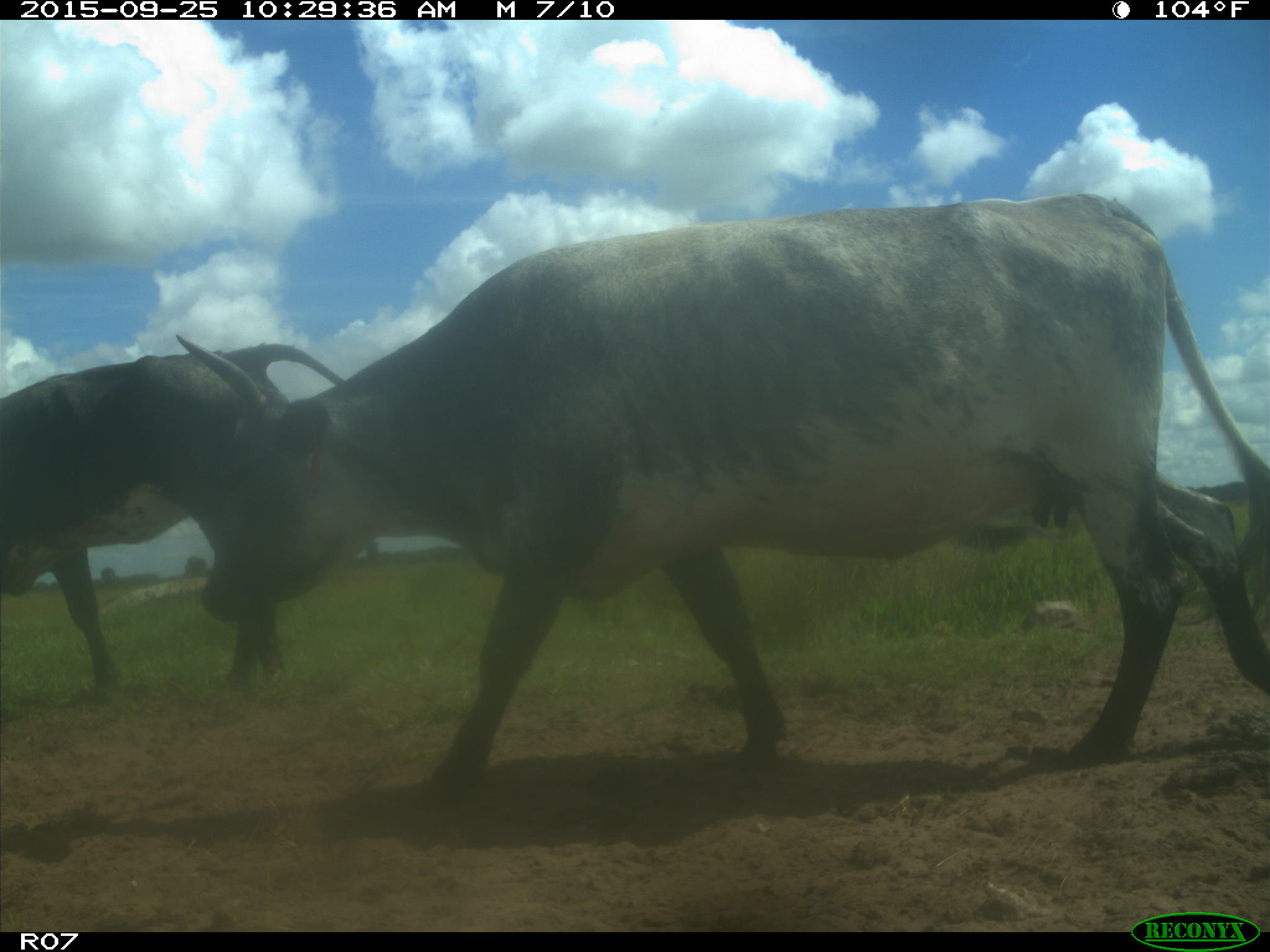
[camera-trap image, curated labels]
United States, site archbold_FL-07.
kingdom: Animalia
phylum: Chordata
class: Mammalia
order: Artiodactyla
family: Bovidae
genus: Bos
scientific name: Bos taurus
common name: domestic cow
Bos taurus (domestic cow).